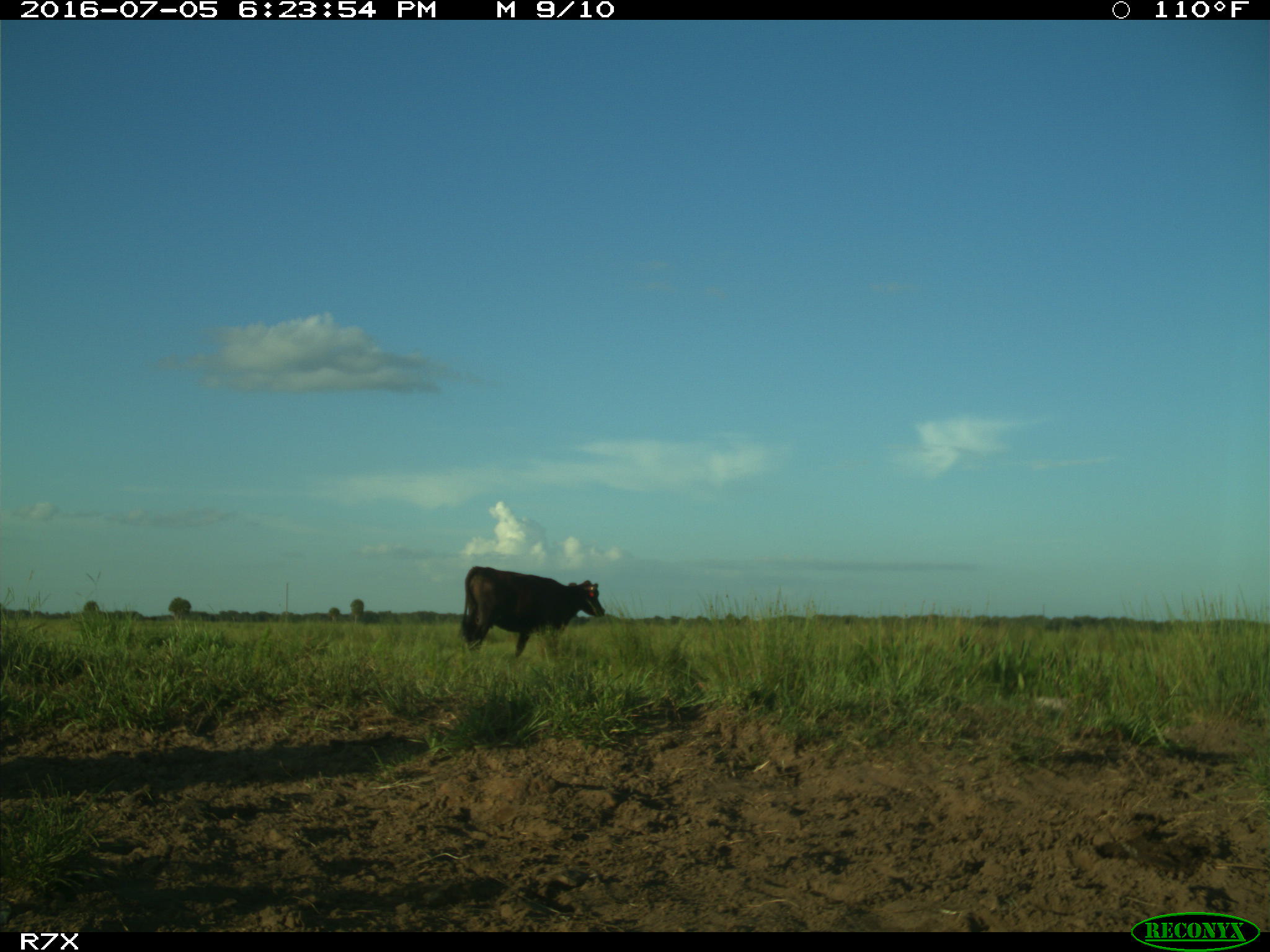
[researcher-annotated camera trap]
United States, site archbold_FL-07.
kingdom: Animalia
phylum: Chordata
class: Mammalia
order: Artiodactyla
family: Bovidae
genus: Bos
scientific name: Bos taurus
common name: domestic cow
Bos taurus (domestic cow).